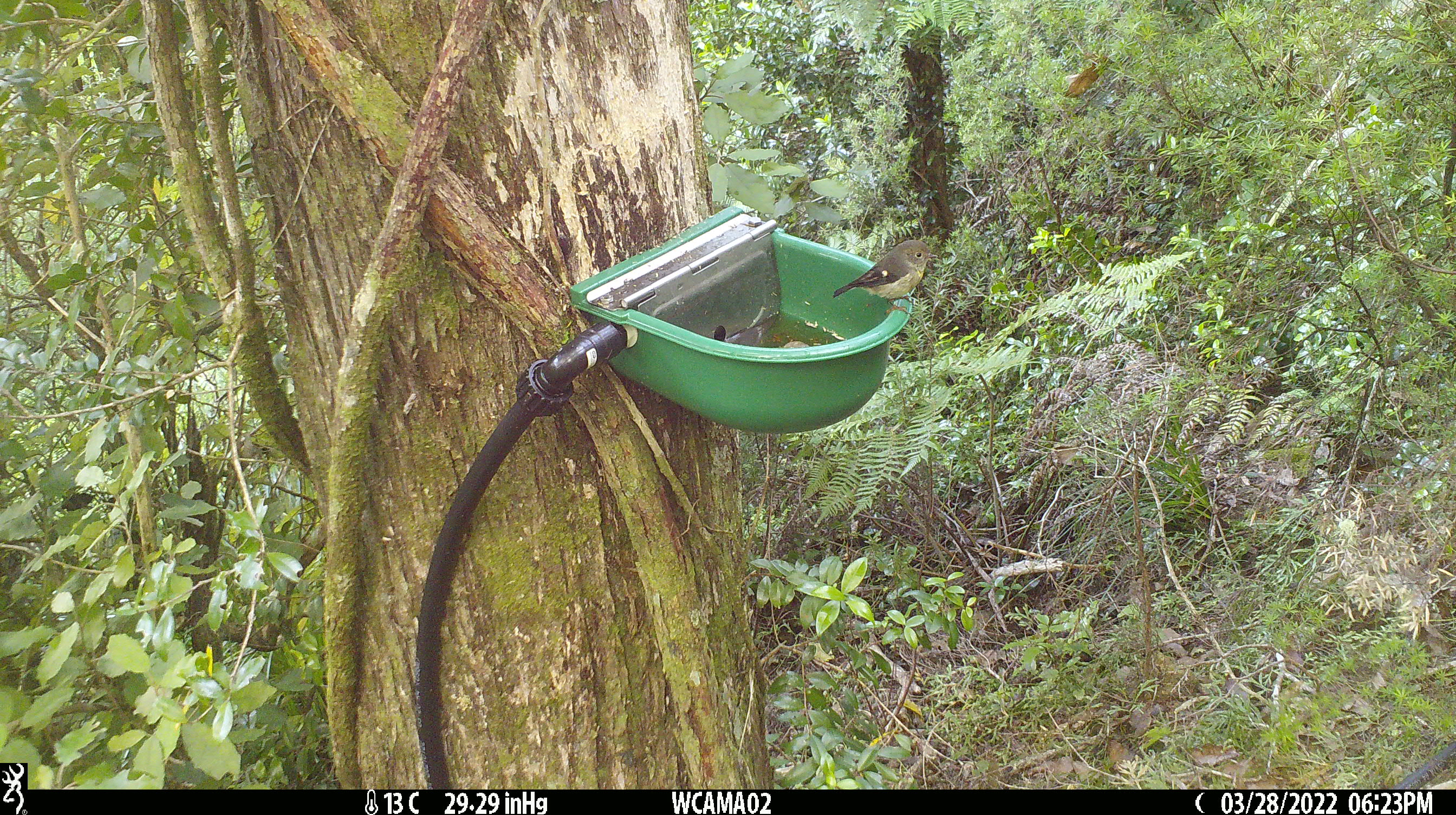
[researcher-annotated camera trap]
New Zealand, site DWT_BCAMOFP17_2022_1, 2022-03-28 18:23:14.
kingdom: Animalia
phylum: Chordata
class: Aves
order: Passeriformes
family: Petroicidae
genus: Petroica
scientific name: Petroica macrocephala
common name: tomtit